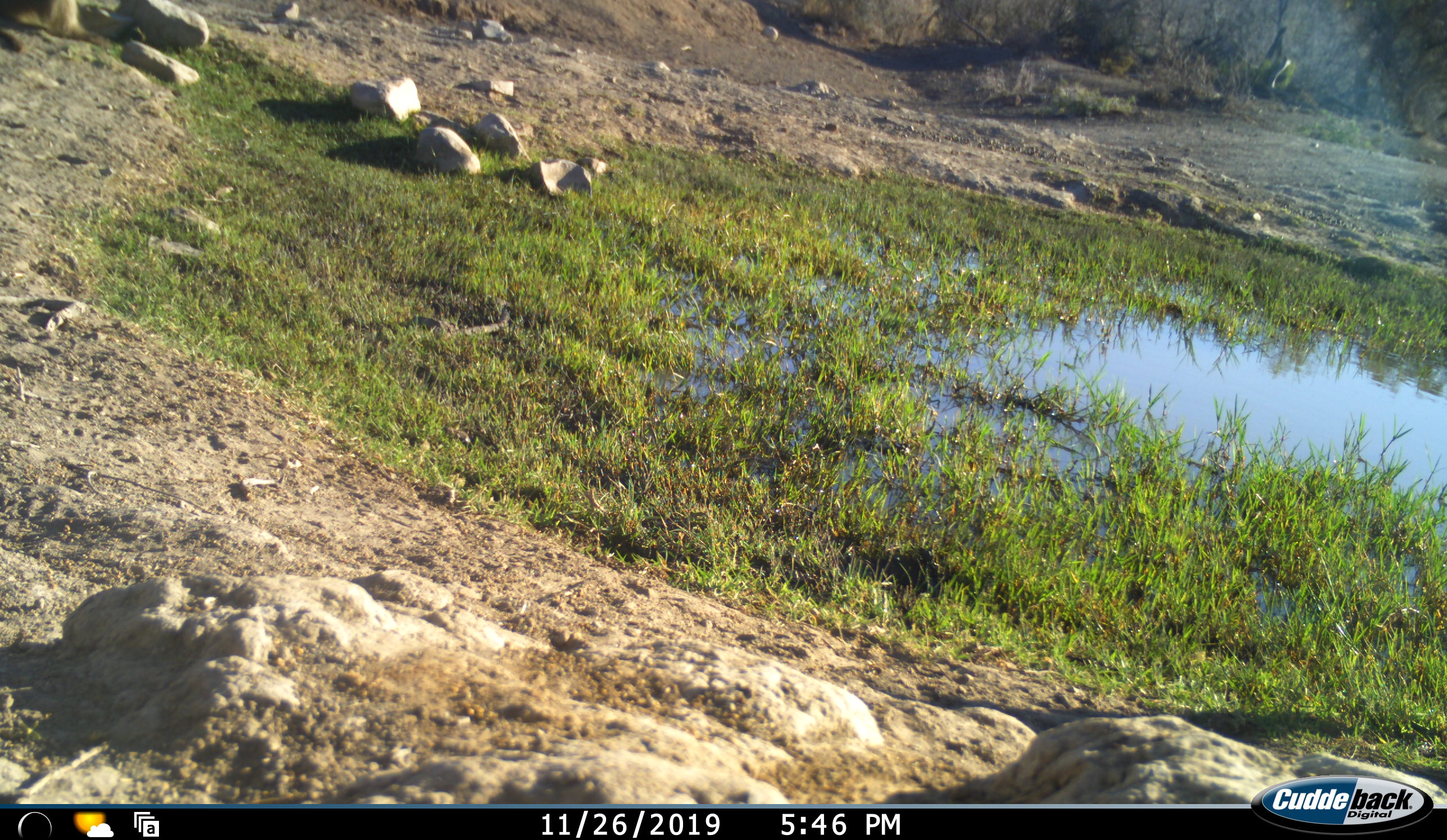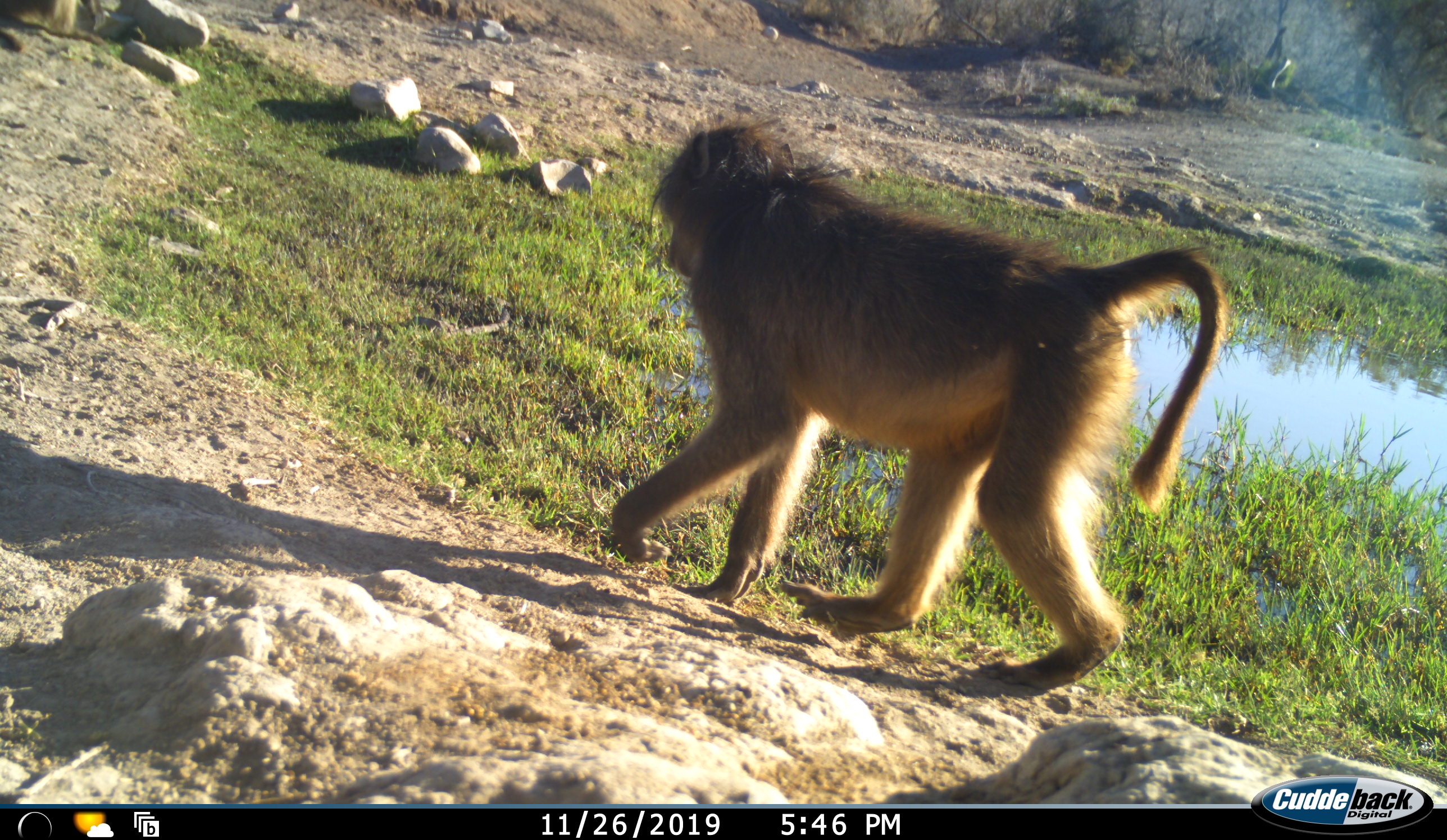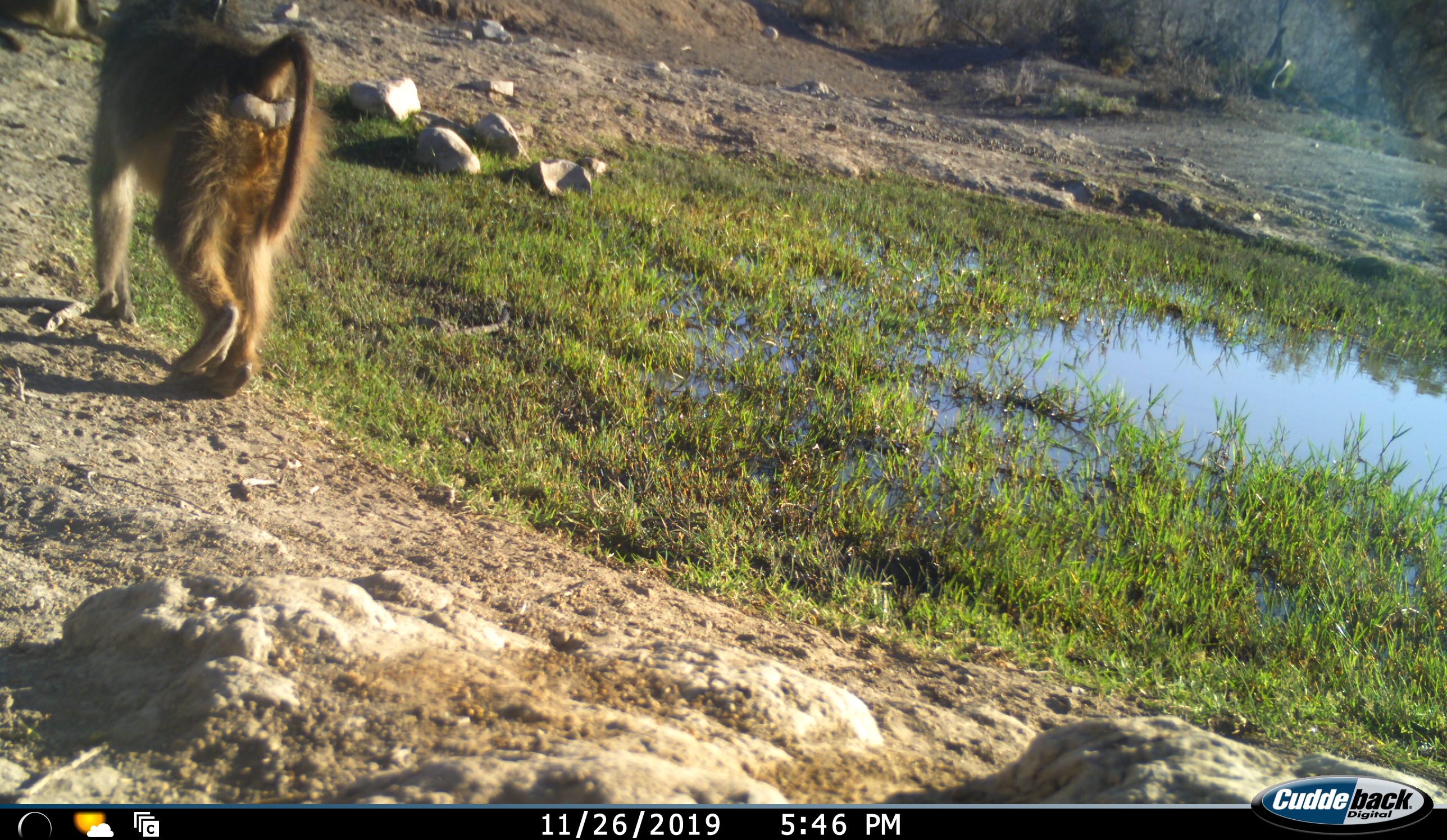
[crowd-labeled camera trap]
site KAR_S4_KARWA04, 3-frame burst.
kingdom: Animalia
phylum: Chordata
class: Mammalia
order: Primates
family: Cercopithecidae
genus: Papio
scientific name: Papio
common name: baboon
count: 1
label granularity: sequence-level